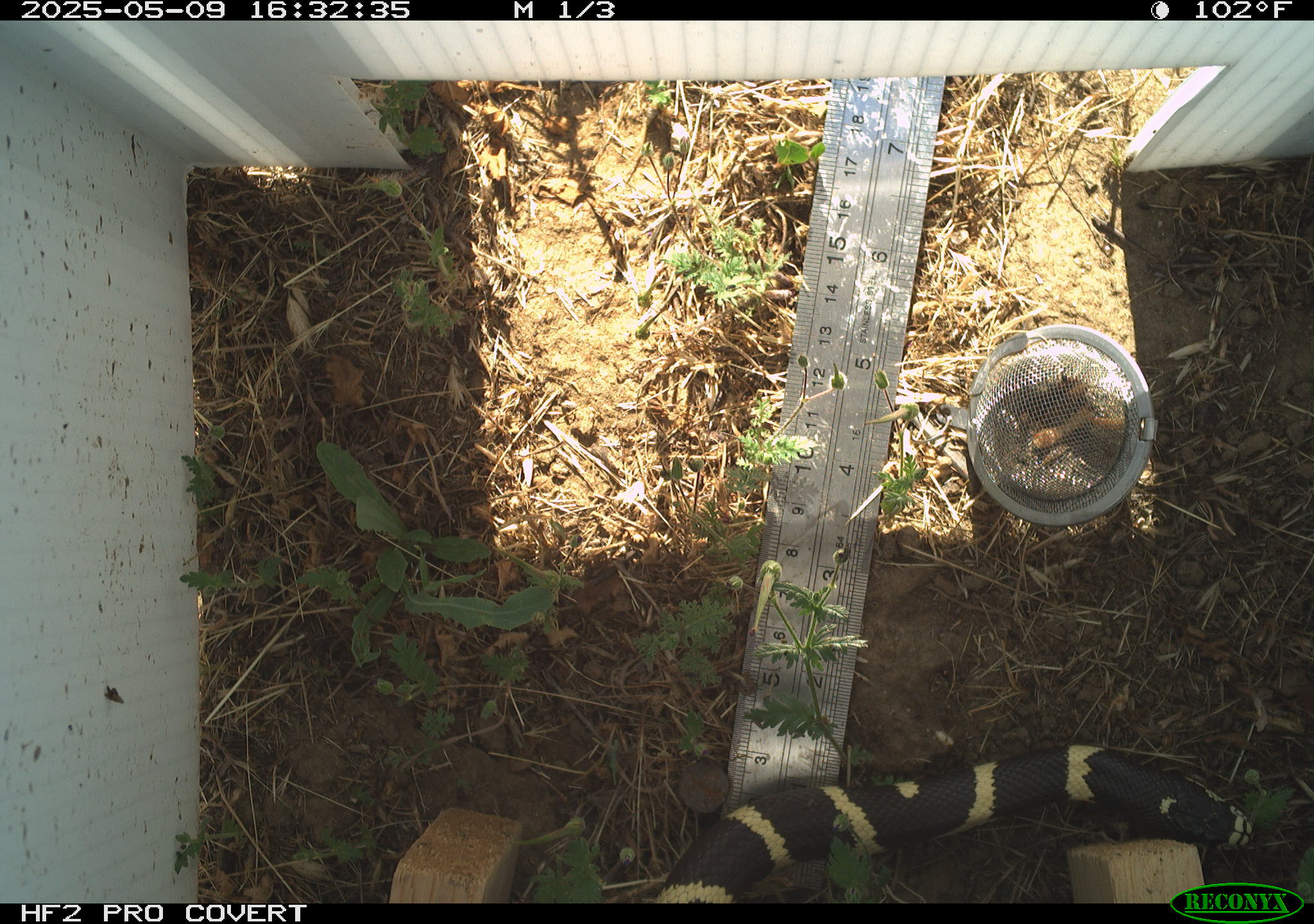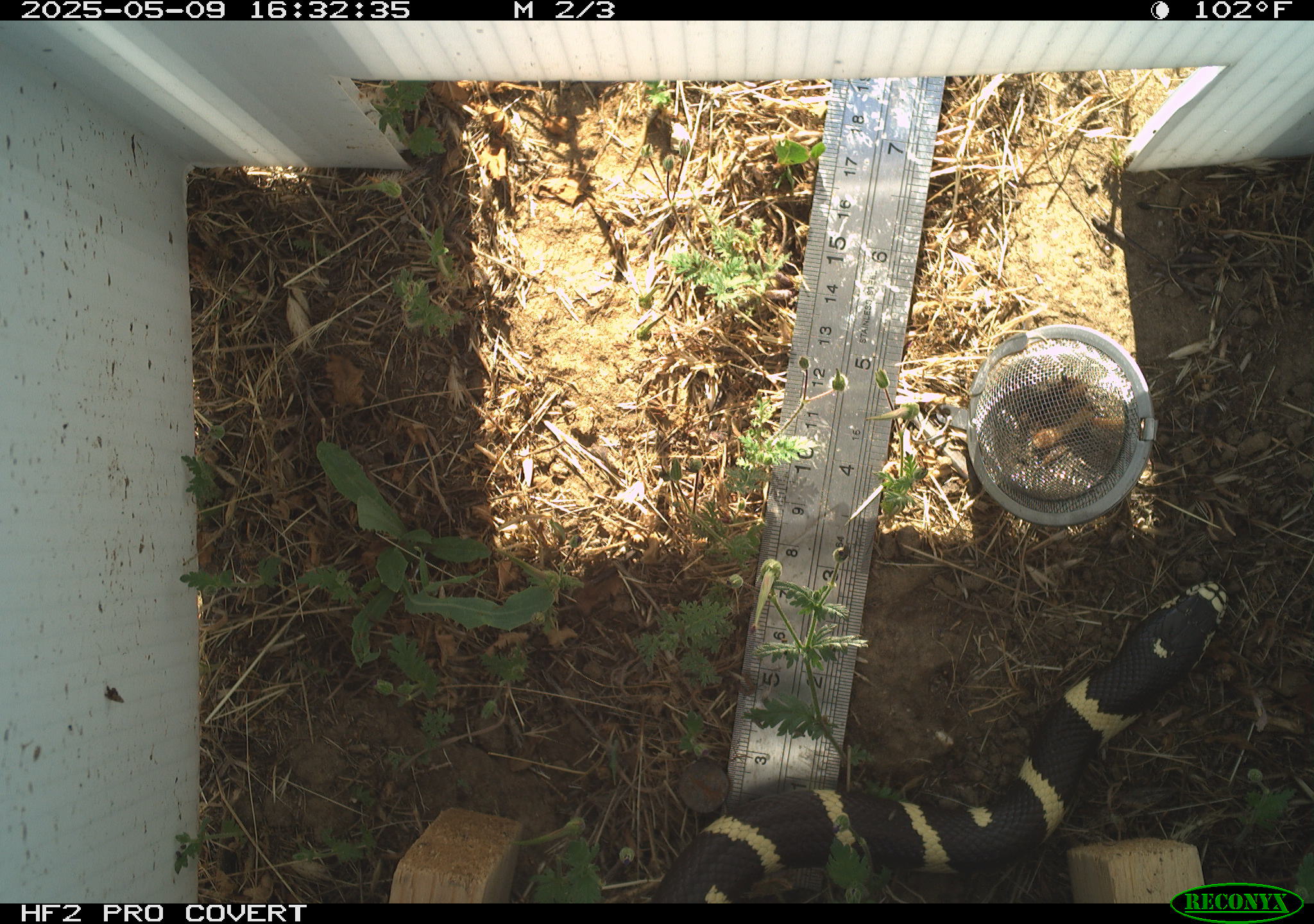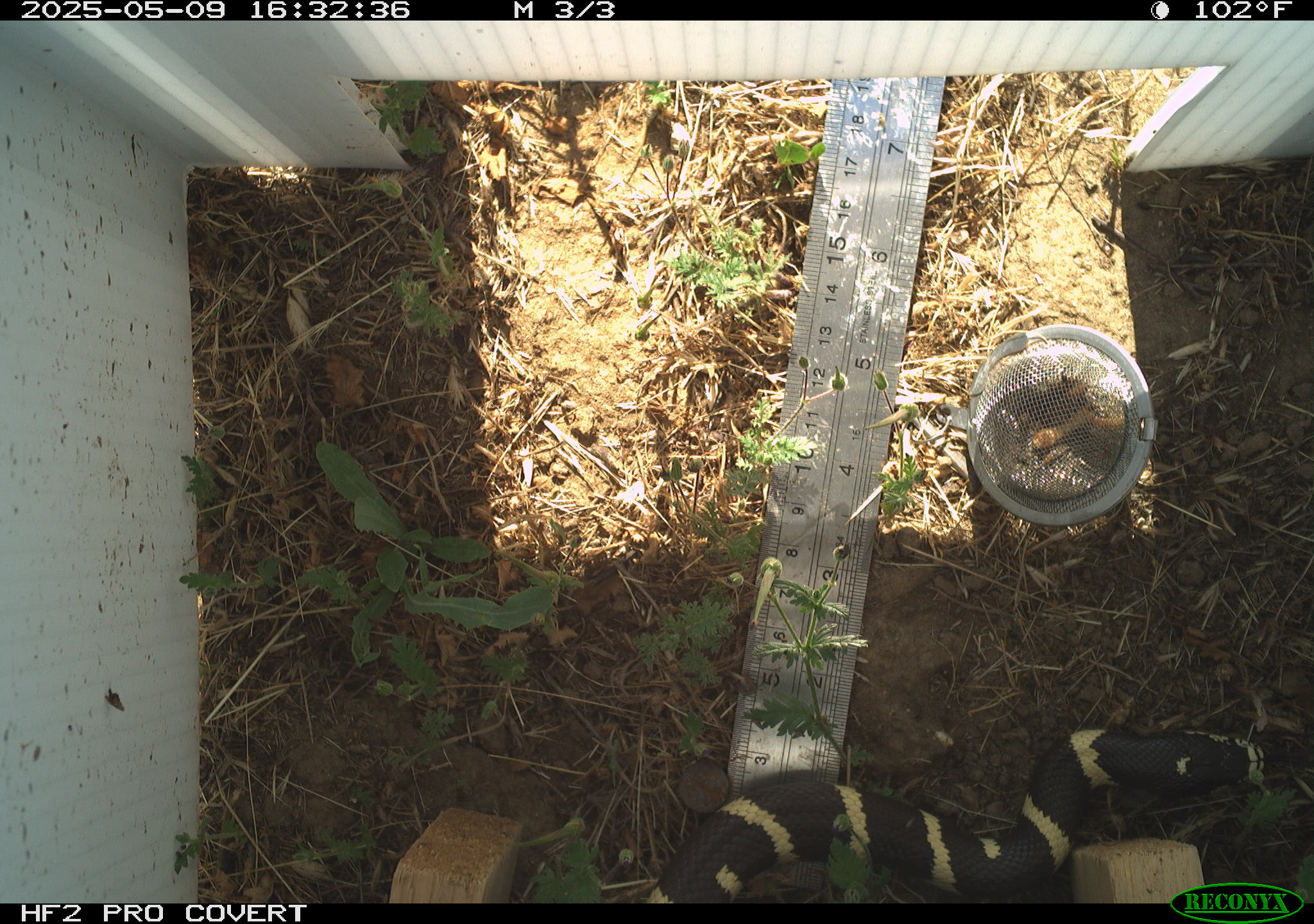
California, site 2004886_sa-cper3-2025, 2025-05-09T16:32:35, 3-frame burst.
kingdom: Animalia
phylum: Chordata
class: Reptilia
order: Squamata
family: Colubridae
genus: Lampropeltis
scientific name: Lampropeltis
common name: king snakes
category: lampropeltis species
Lampropeltis species (king snakes) (Lampropeltis).